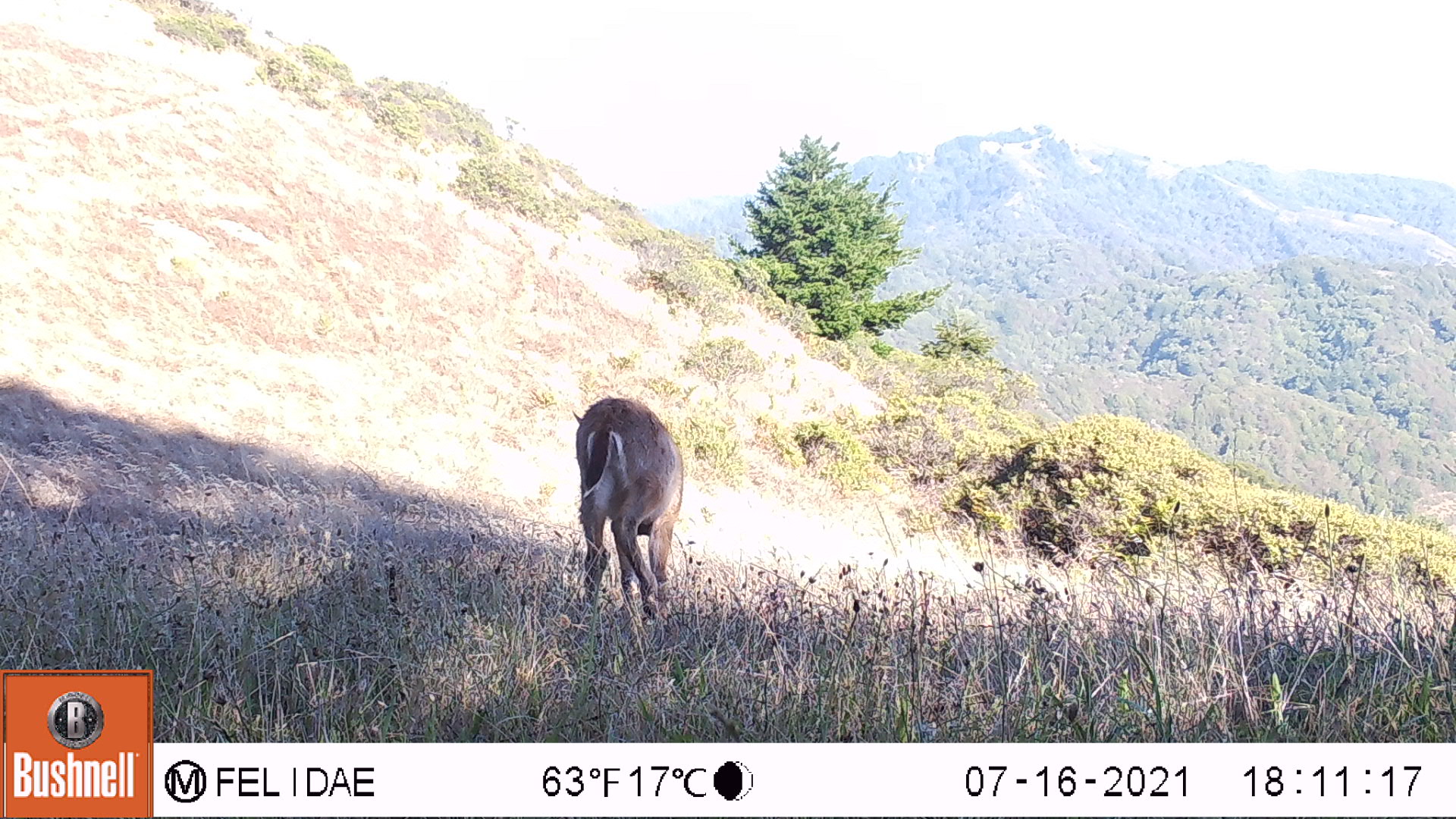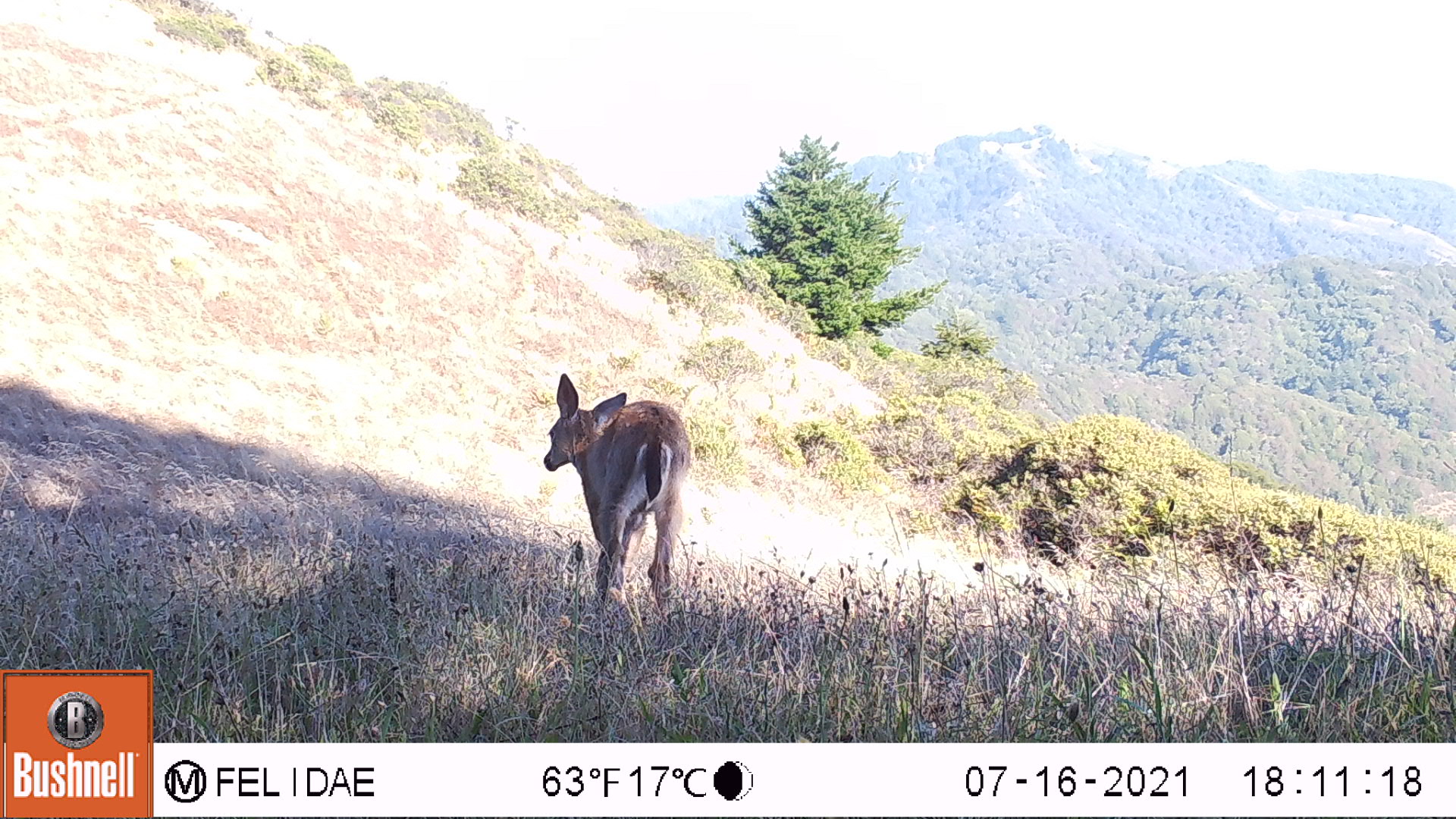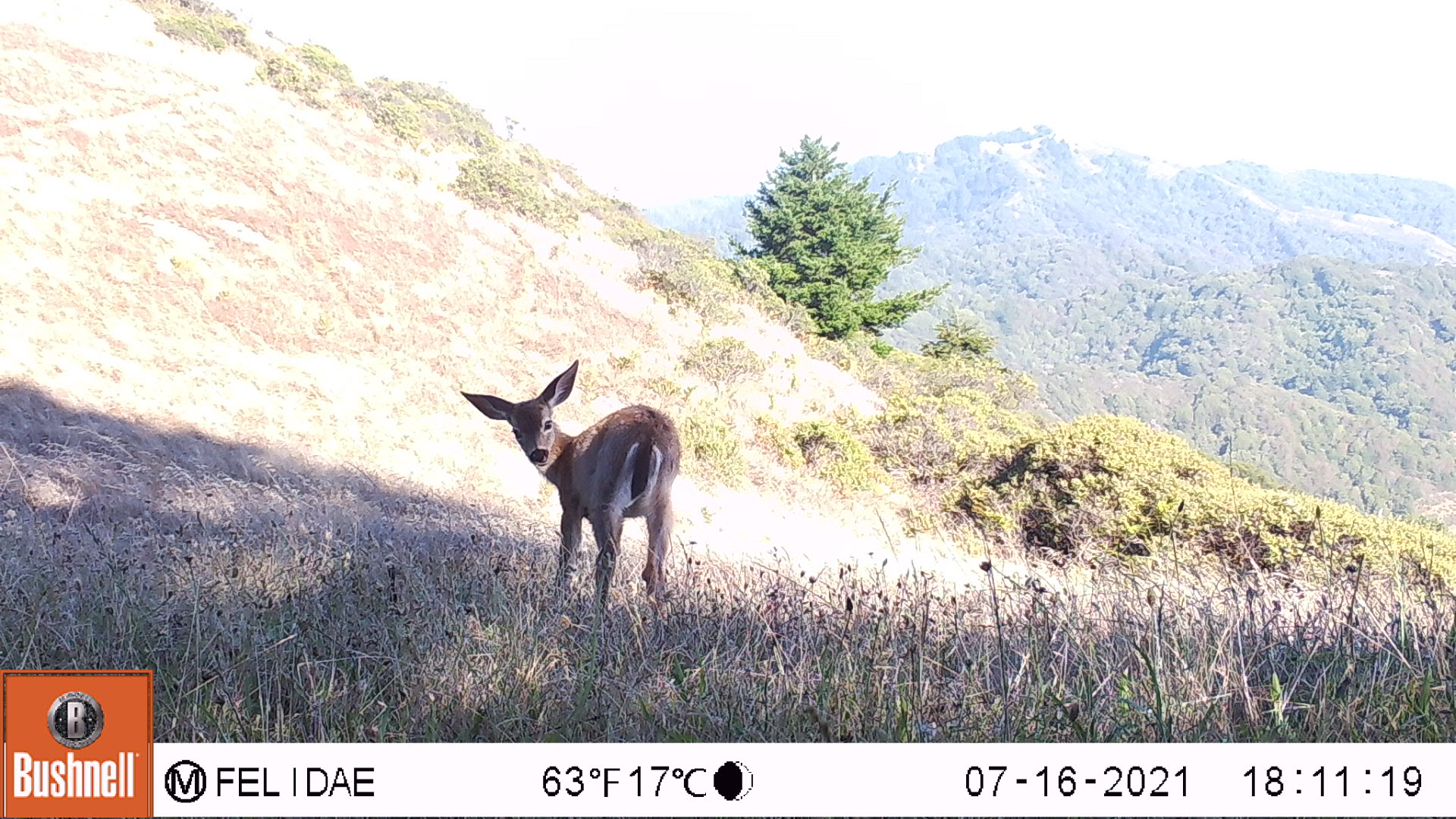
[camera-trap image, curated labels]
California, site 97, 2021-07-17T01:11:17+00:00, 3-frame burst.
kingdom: Animalia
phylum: Chordata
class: Mammalia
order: Artiodactyla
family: Cervidae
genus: Odocoileus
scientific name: Odocoileus hemionus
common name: mule deer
Mule deer (Odocoileus hemionus).